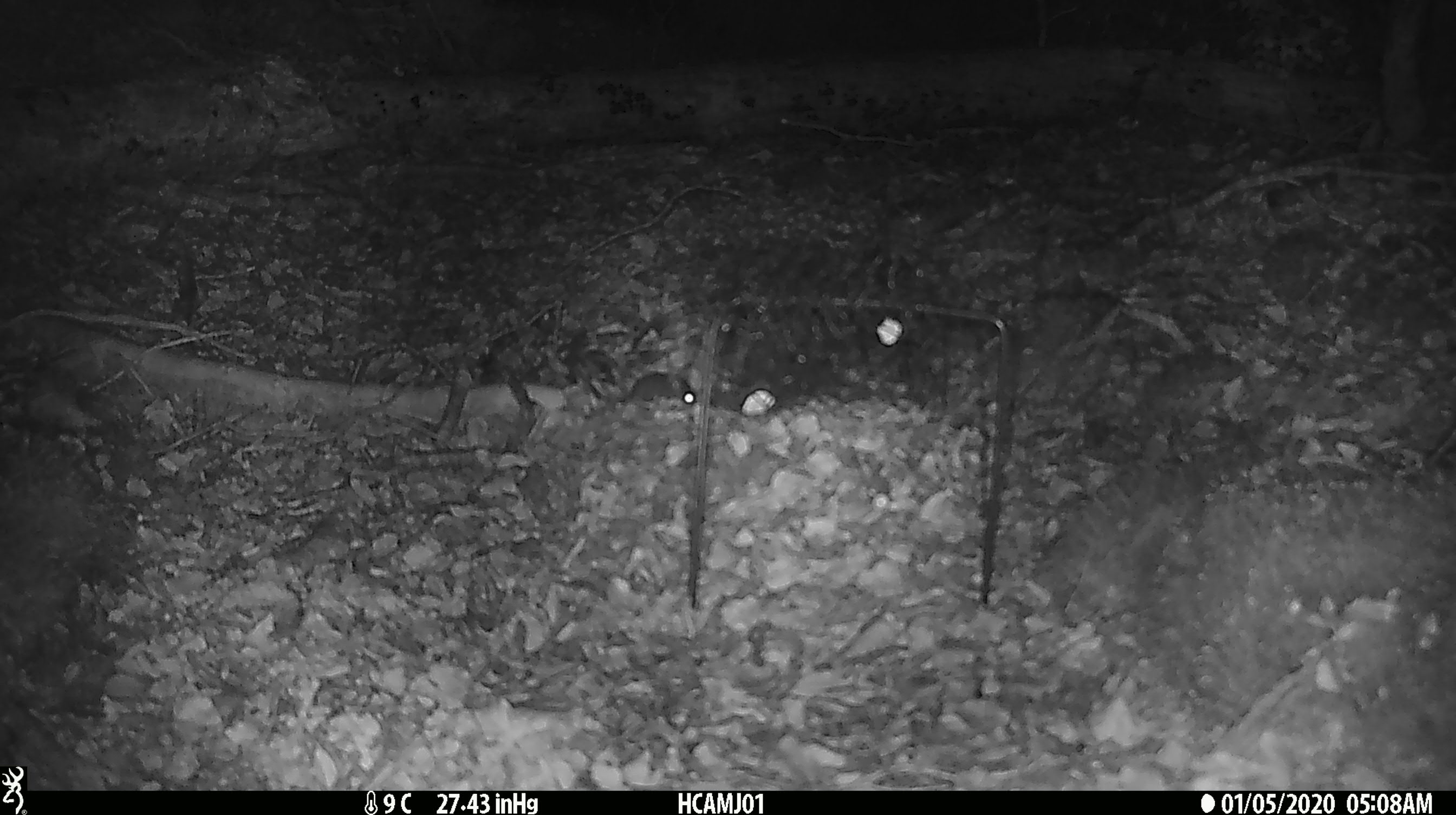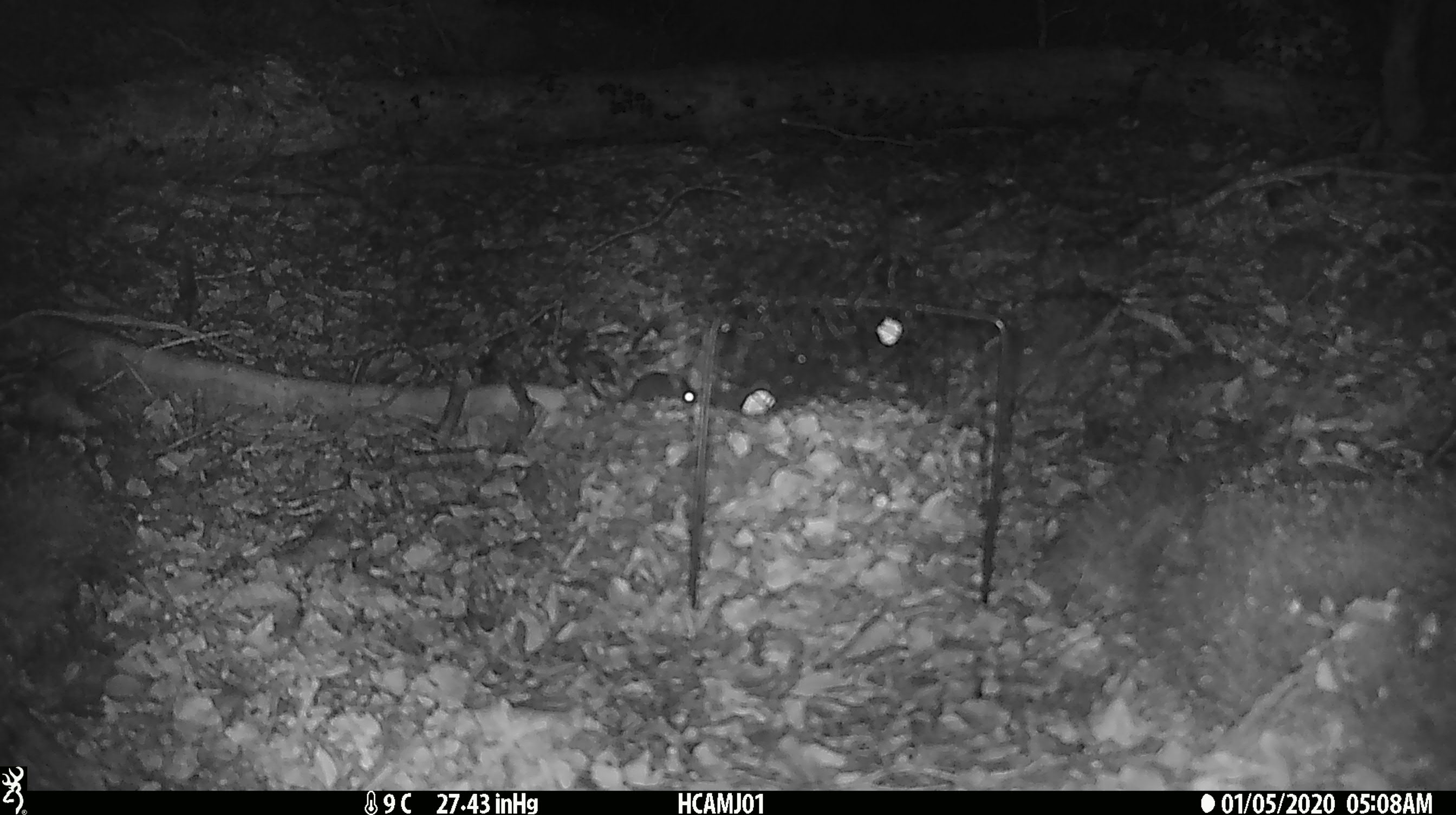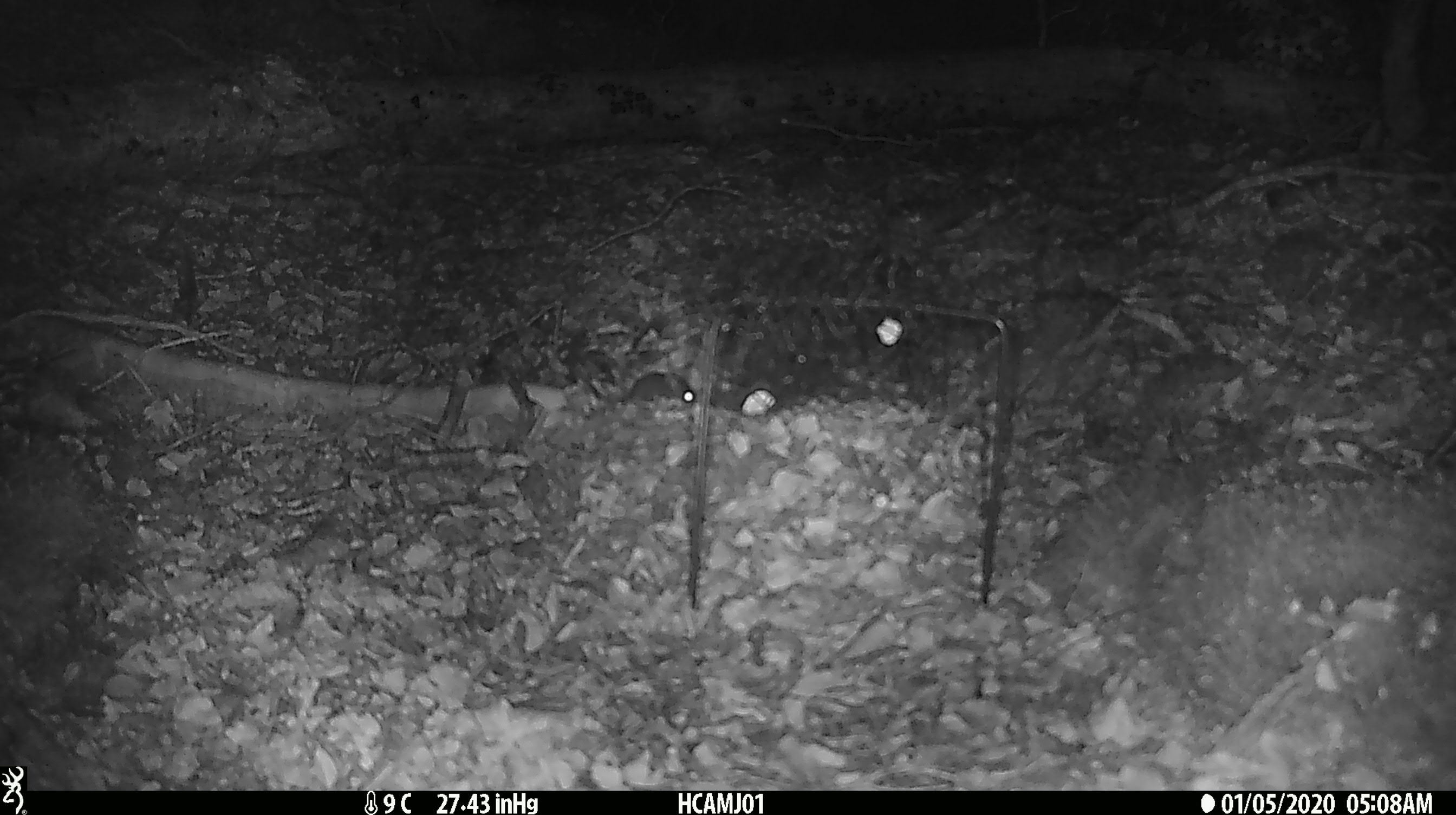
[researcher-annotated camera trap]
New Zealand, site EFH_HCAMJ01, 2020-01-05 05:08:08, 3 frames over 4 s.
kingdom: Animalia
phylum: Chordata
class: Mammalia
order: Rodentia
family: Muridae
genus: Mus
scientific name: Mus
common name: mouse